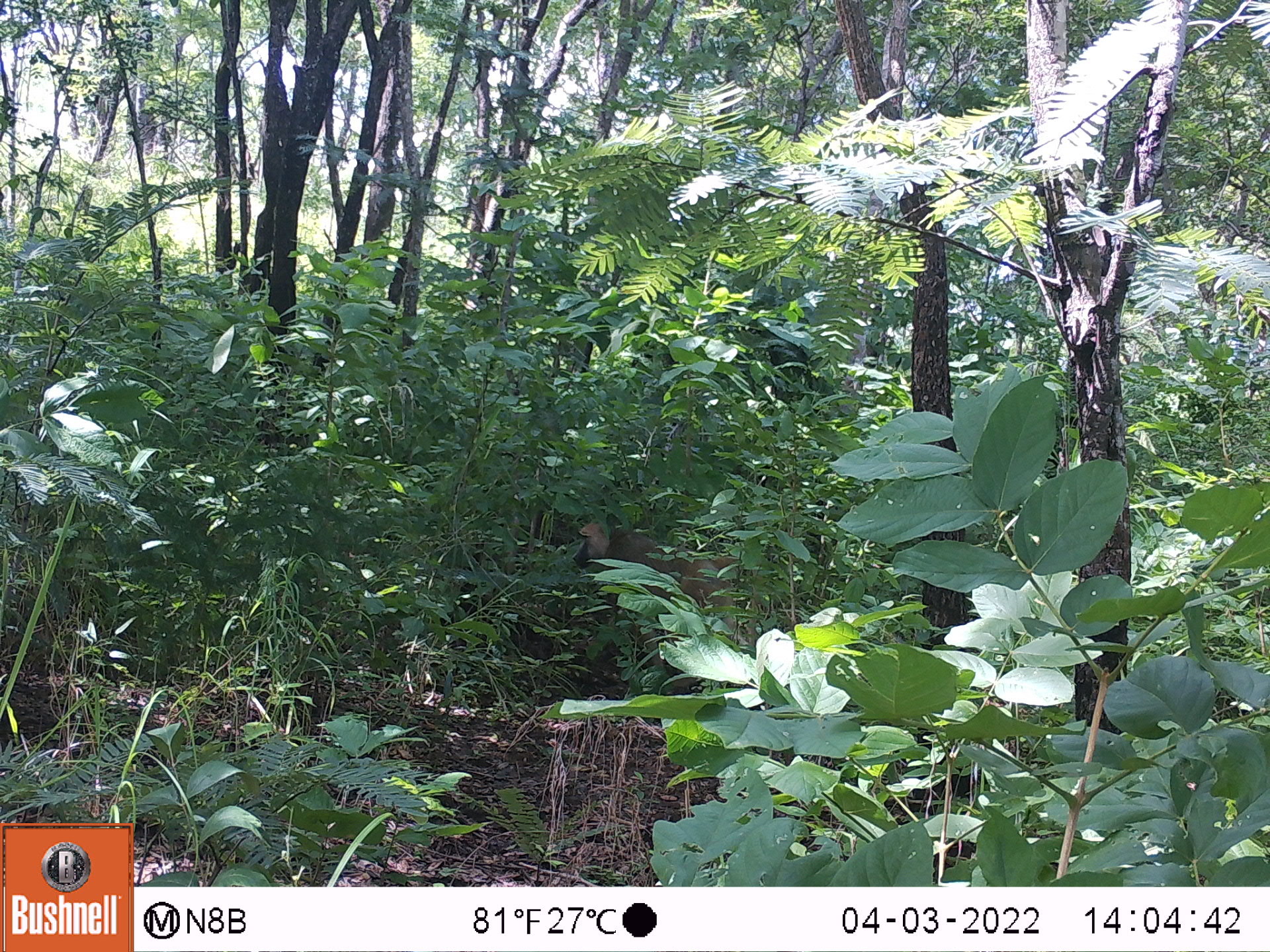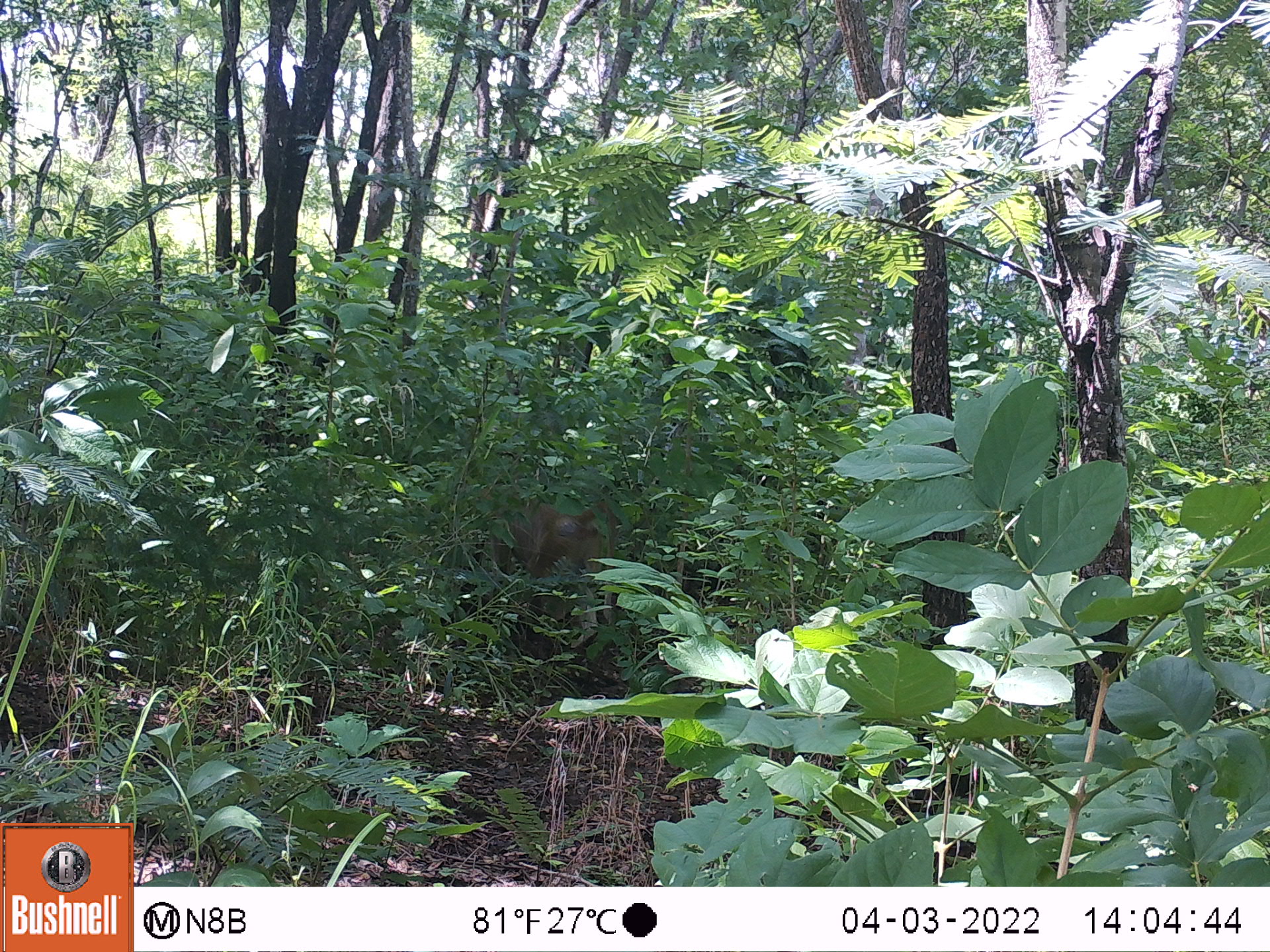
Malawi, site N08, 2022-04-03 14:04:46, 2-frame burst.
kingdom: Animalia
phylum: Chordata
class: Mammalia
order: Primates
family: Cercopithecidae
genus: Papio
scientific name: Papio cynocephalus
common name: yellow baboon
Yellow baboon (Papio cynocephalus), count 1.